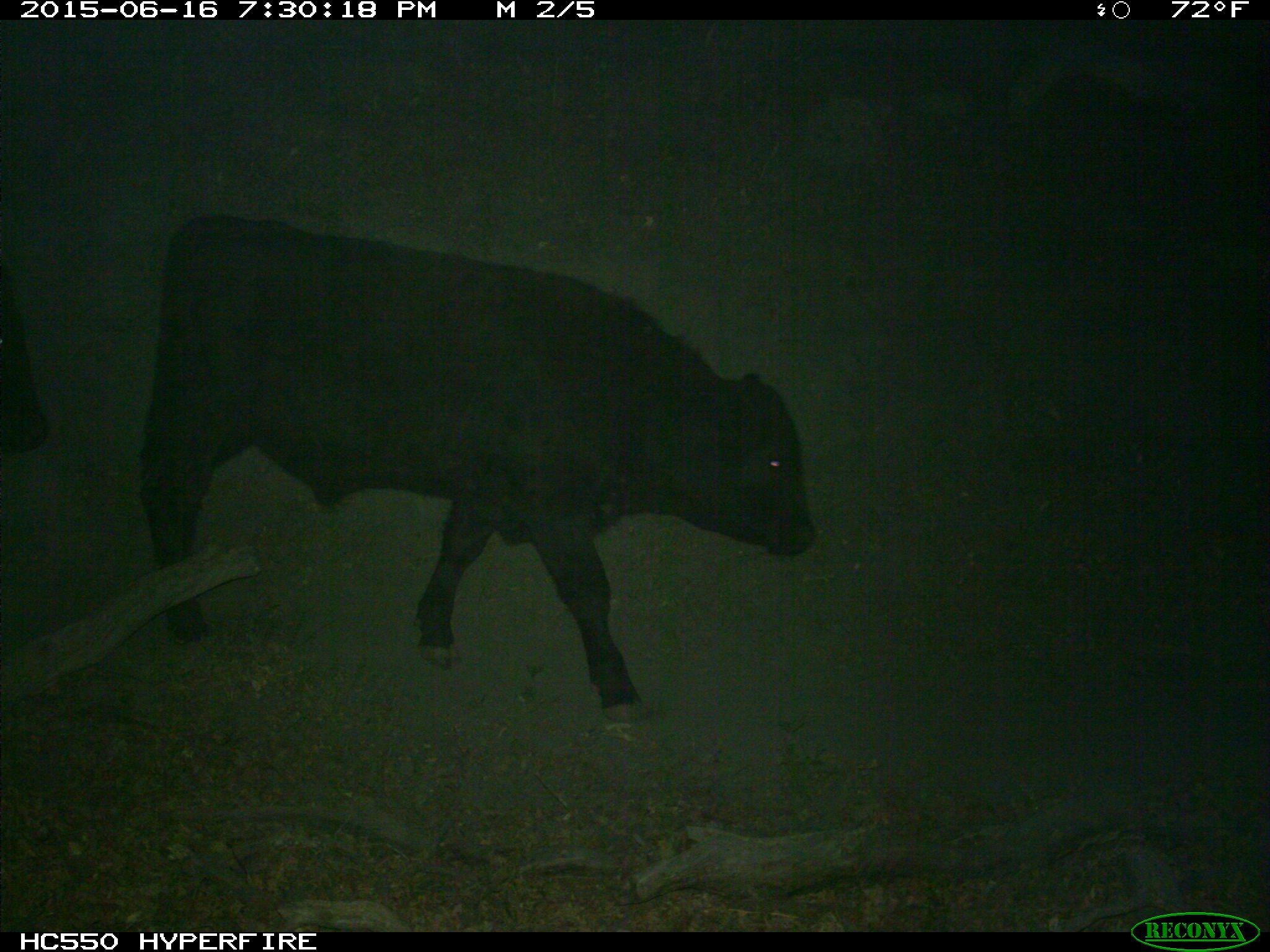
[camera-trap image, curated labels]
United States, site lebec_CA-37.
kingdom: Animalia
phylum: Chordata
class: Mammalia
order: Artiodactyla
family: Bovidae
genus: Bos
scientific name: Bos taurus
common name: domestic cow